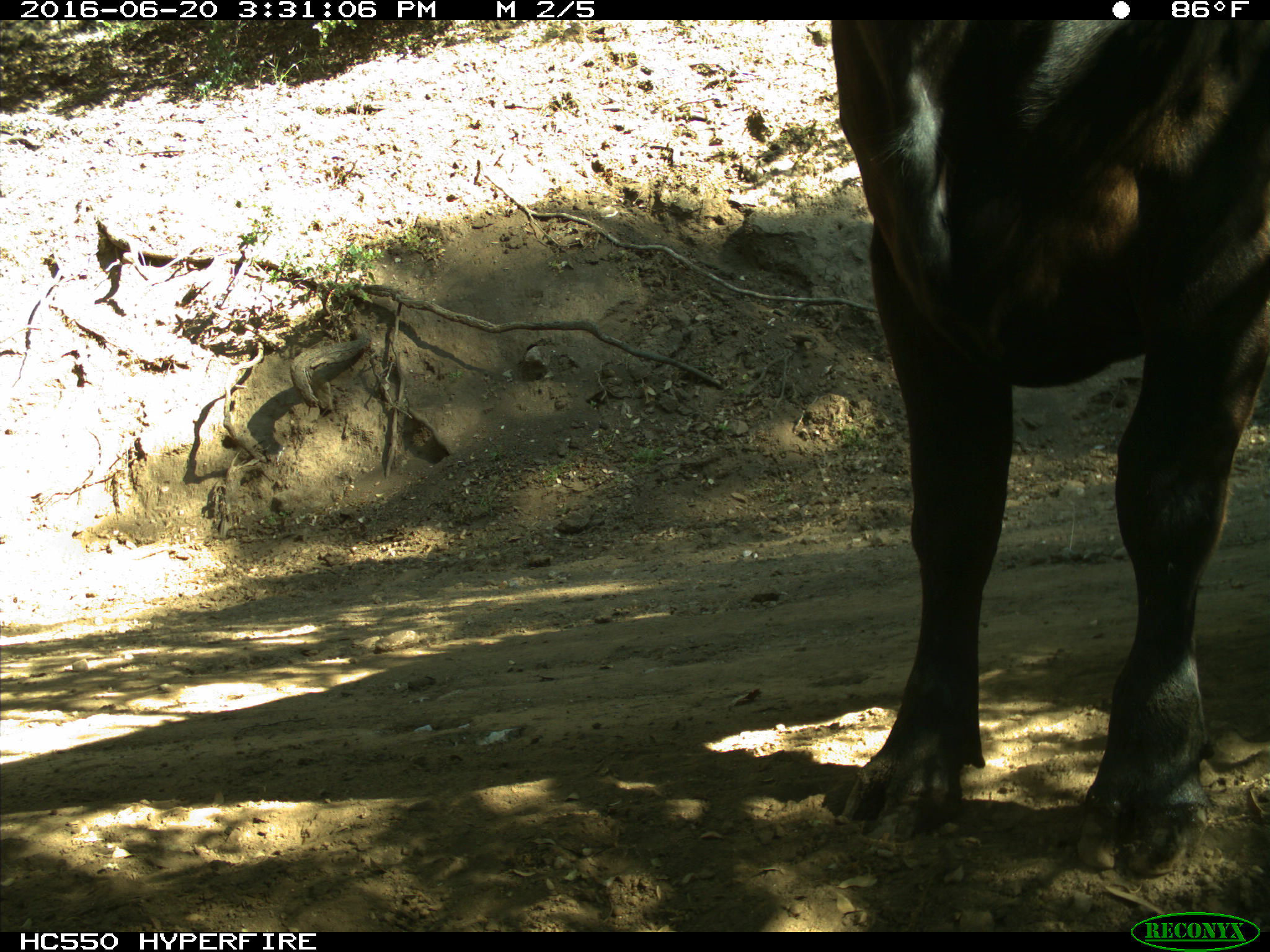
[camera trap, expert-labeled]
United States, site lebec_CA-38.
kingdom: Animalia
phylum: Chordata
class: Mammalia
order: Artiodactyla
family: Bovidae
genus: Bos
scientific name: Bos taurus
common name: domestic cow